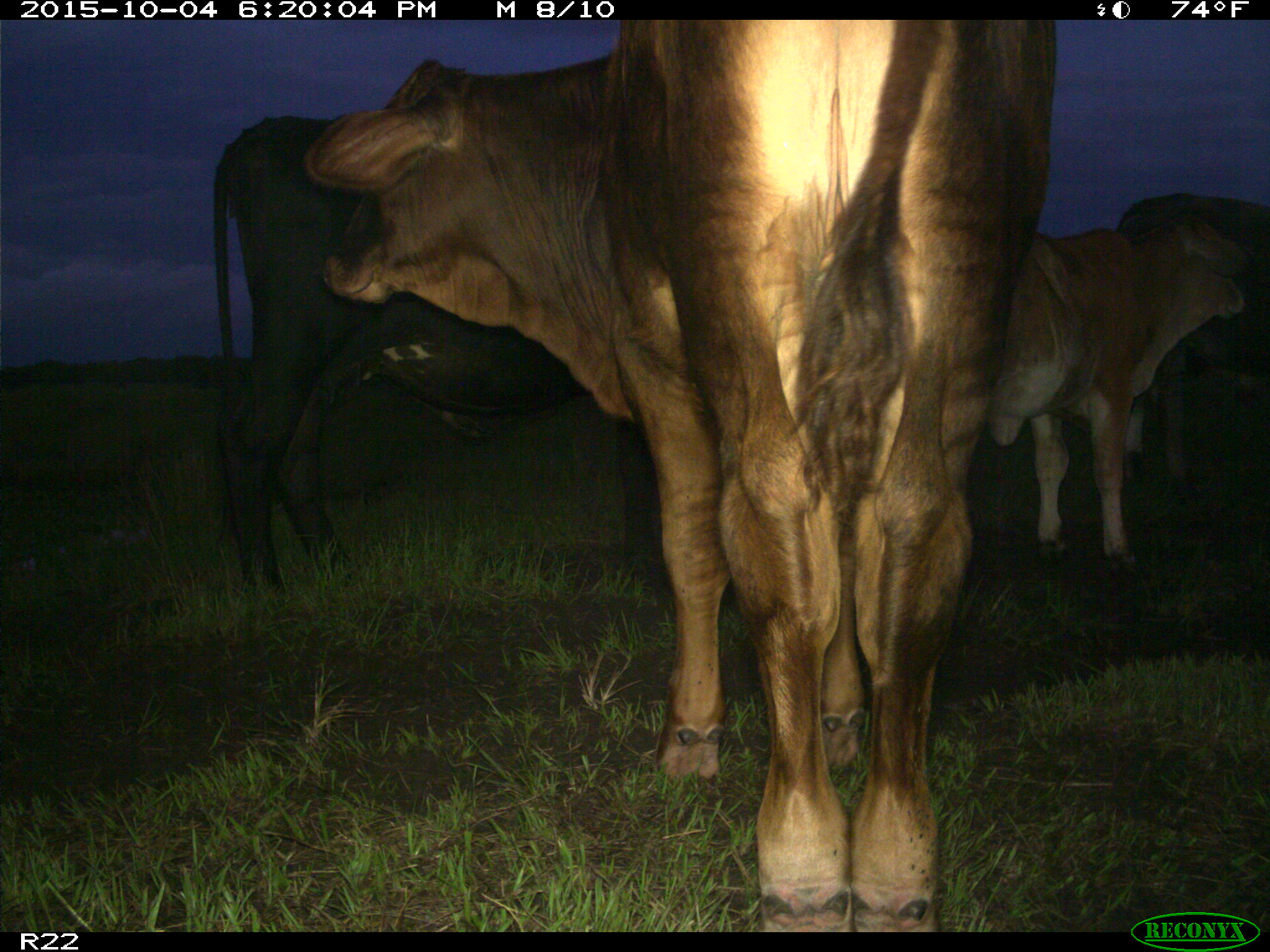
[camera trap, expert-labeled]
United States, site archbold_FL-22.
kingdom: Animalia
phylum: Chordata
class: Mammalia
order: Artiodactyla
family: Bovidae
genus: Bos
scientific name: Bos taurus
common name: domestic cow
Bos taurus (domestic cow).